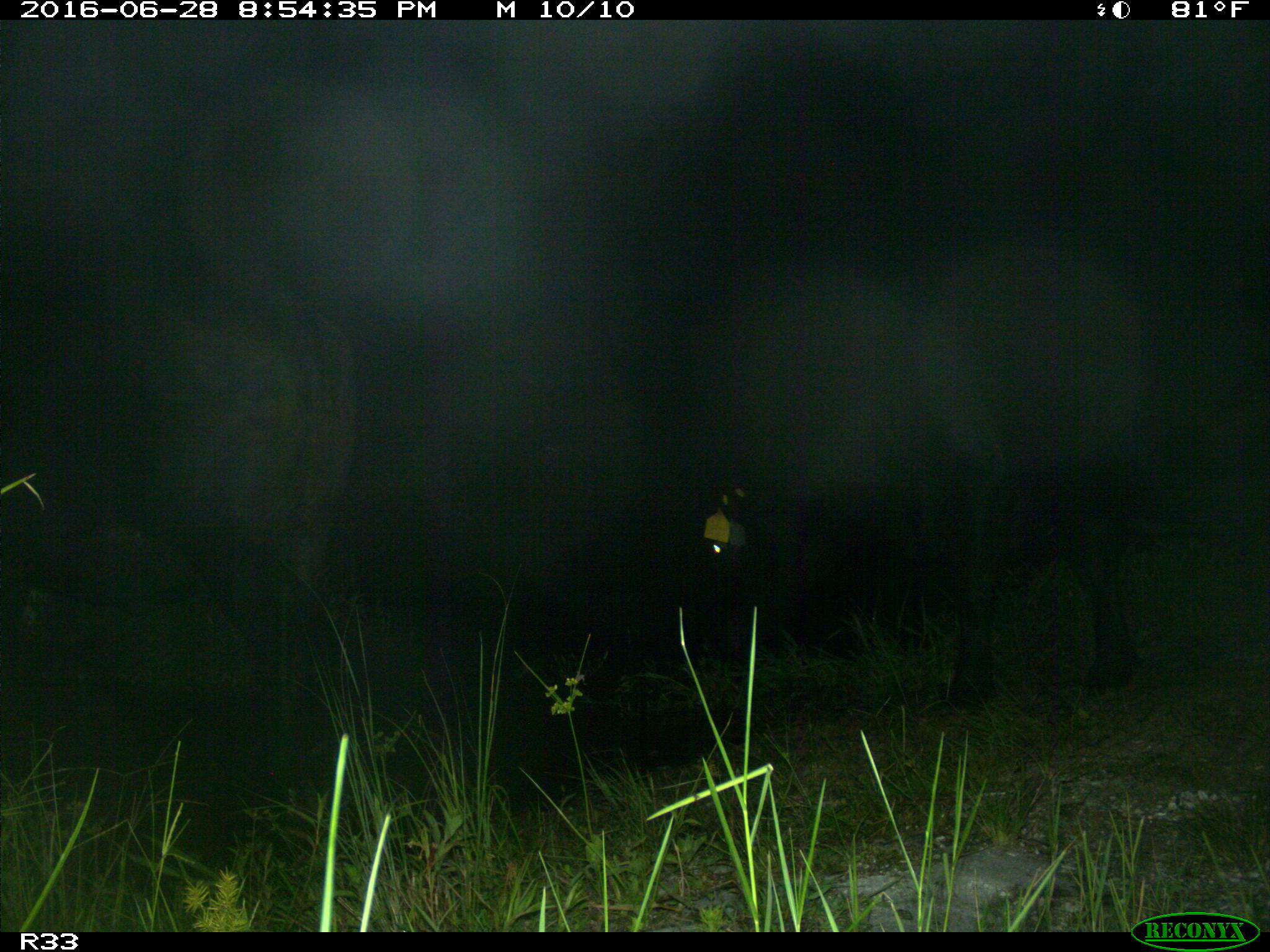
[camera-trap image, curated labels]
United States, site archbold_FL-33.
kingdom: Animalia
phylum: Chordata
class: Mammalia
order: Artiodactyla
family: Bovidae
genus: Bos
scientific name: Bos taurus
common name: domestic cow